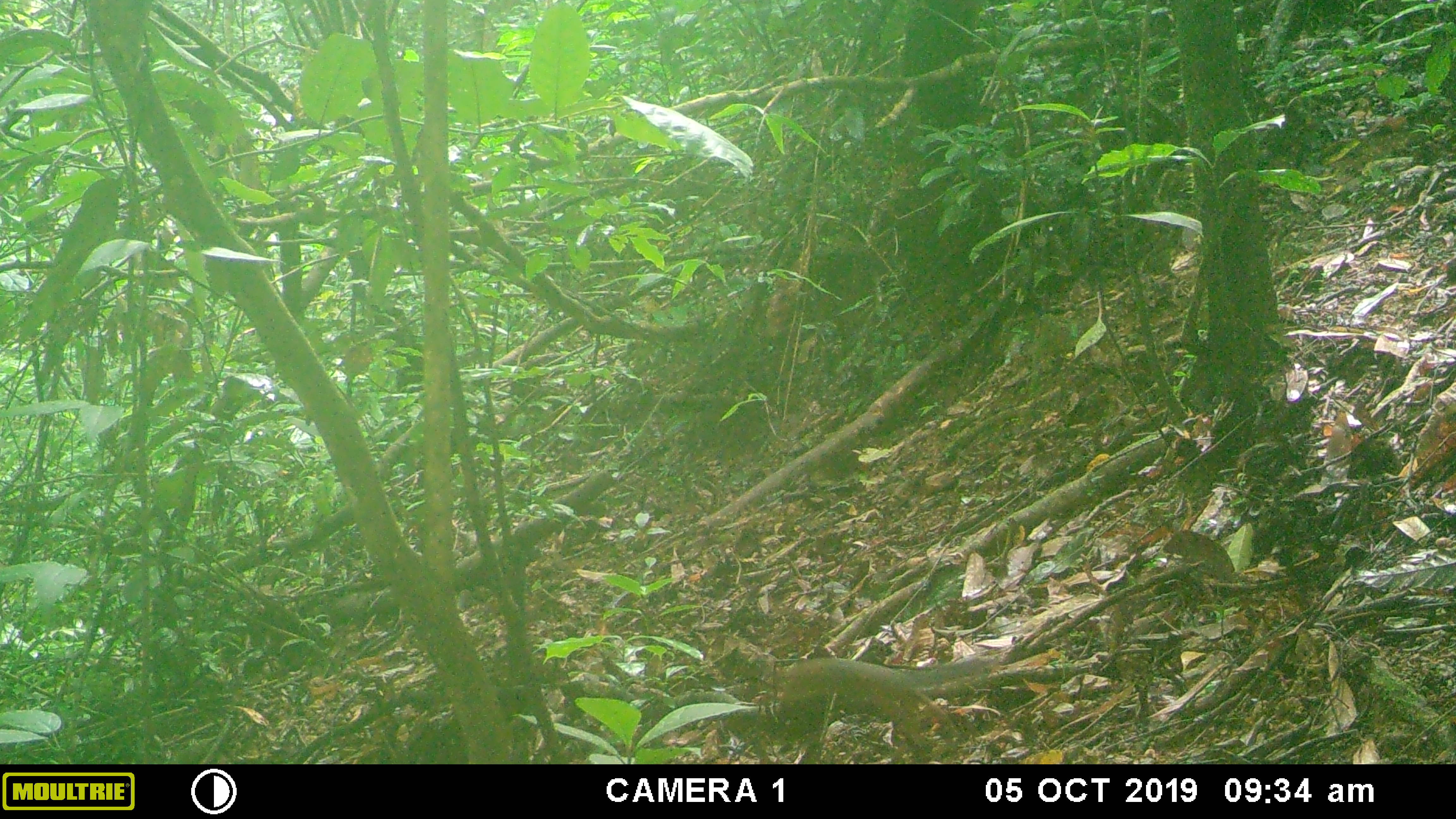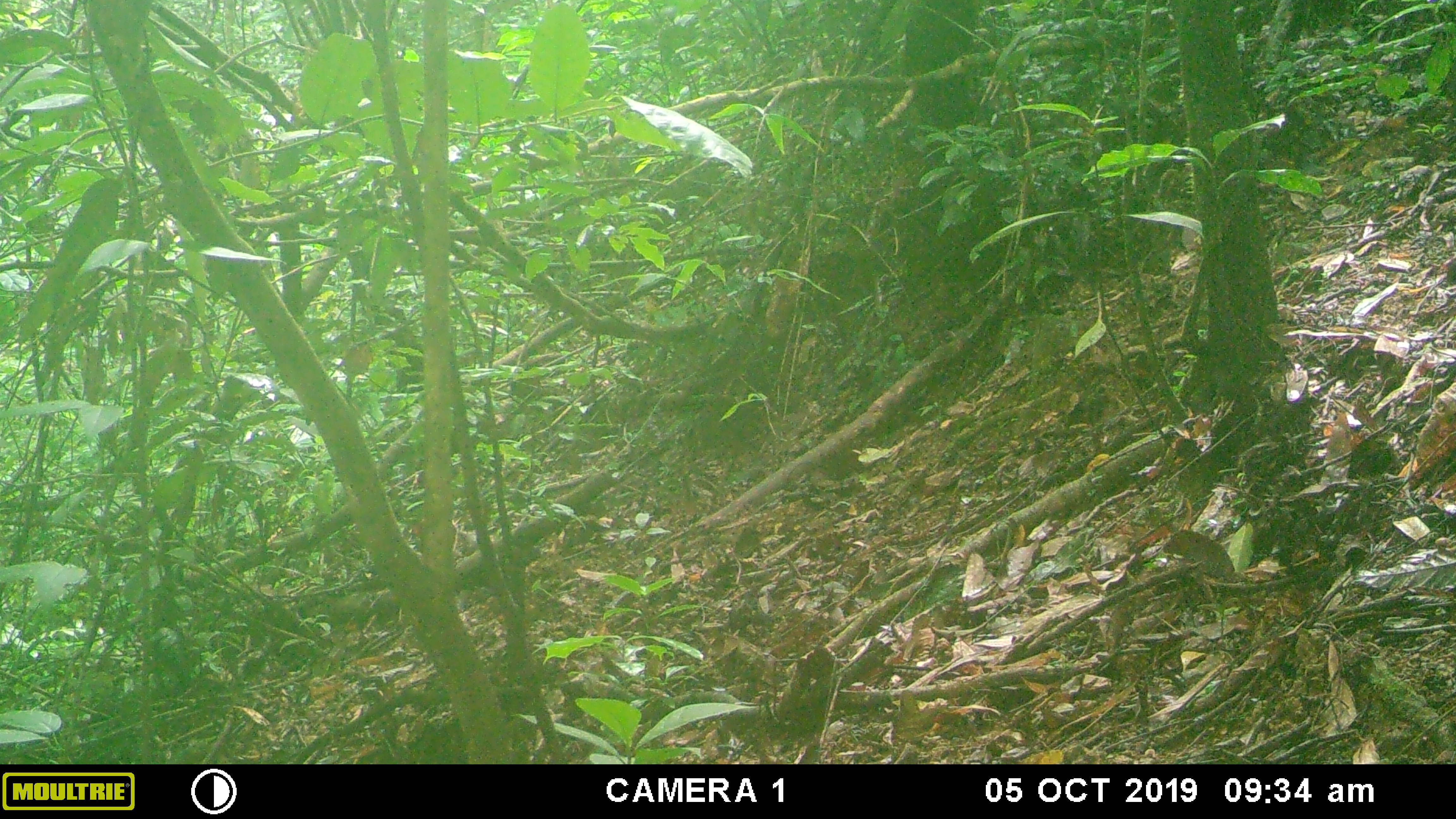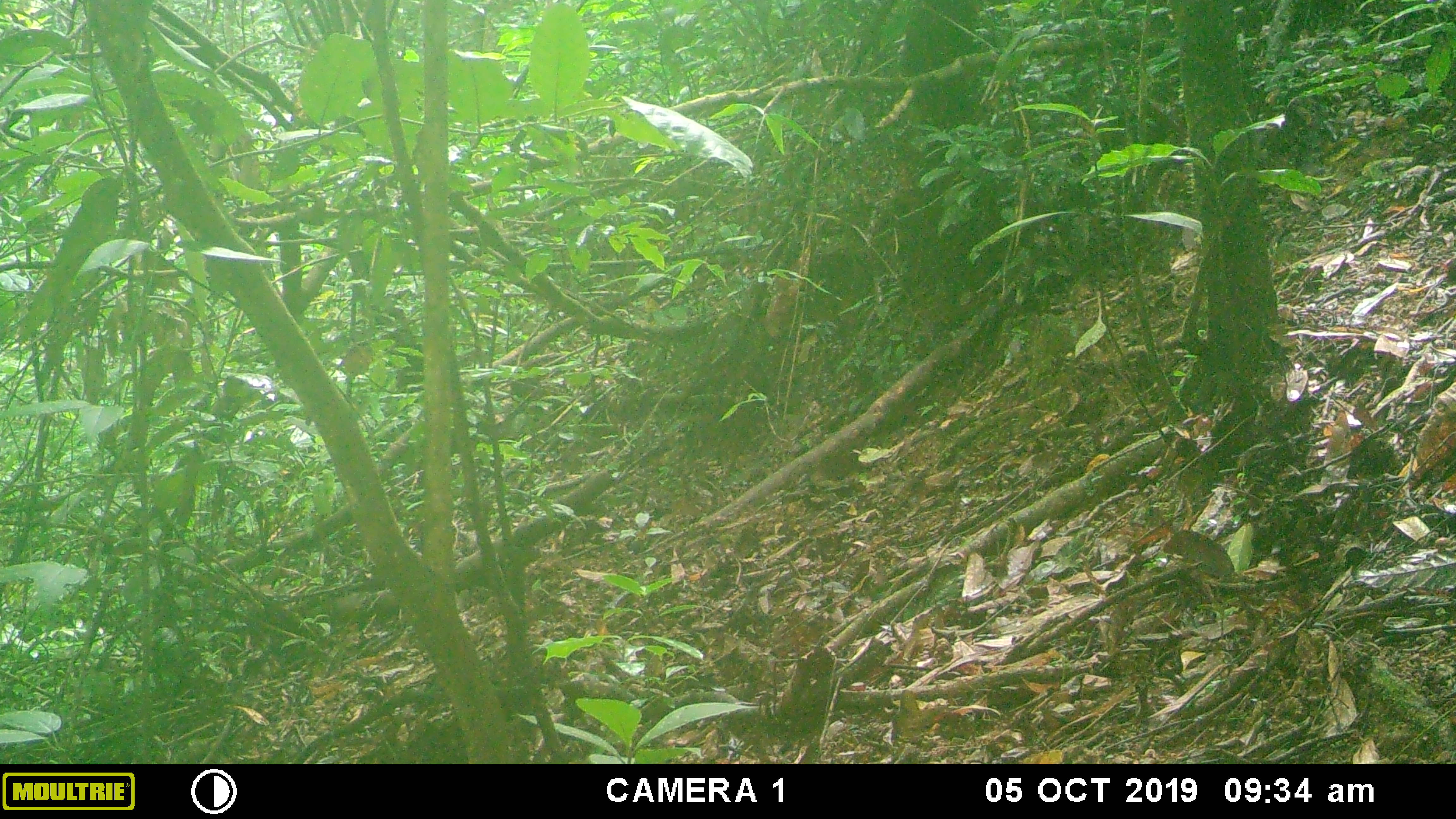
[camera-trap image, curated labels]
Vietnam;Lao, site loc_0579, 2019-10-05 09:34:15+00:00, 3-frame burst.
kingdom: Animalia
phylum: Chordata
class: Mammalia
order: Rodentia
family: Sciuridae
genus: Dremomys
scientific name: Dremomys rufigenis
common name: red-cheeked squirrel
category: red cheeked squirrel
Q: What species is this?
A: Red cheeked squirrel (red-cheeked squirrel) (Dremomys rufigenis).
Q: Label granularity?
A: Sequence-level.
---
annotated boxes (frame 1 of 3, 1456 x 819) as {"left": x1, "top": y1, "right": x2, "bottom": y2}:
red cheeked squirrel: {"left": 775, "top": 656, "right": 1001, "bottom": 764}